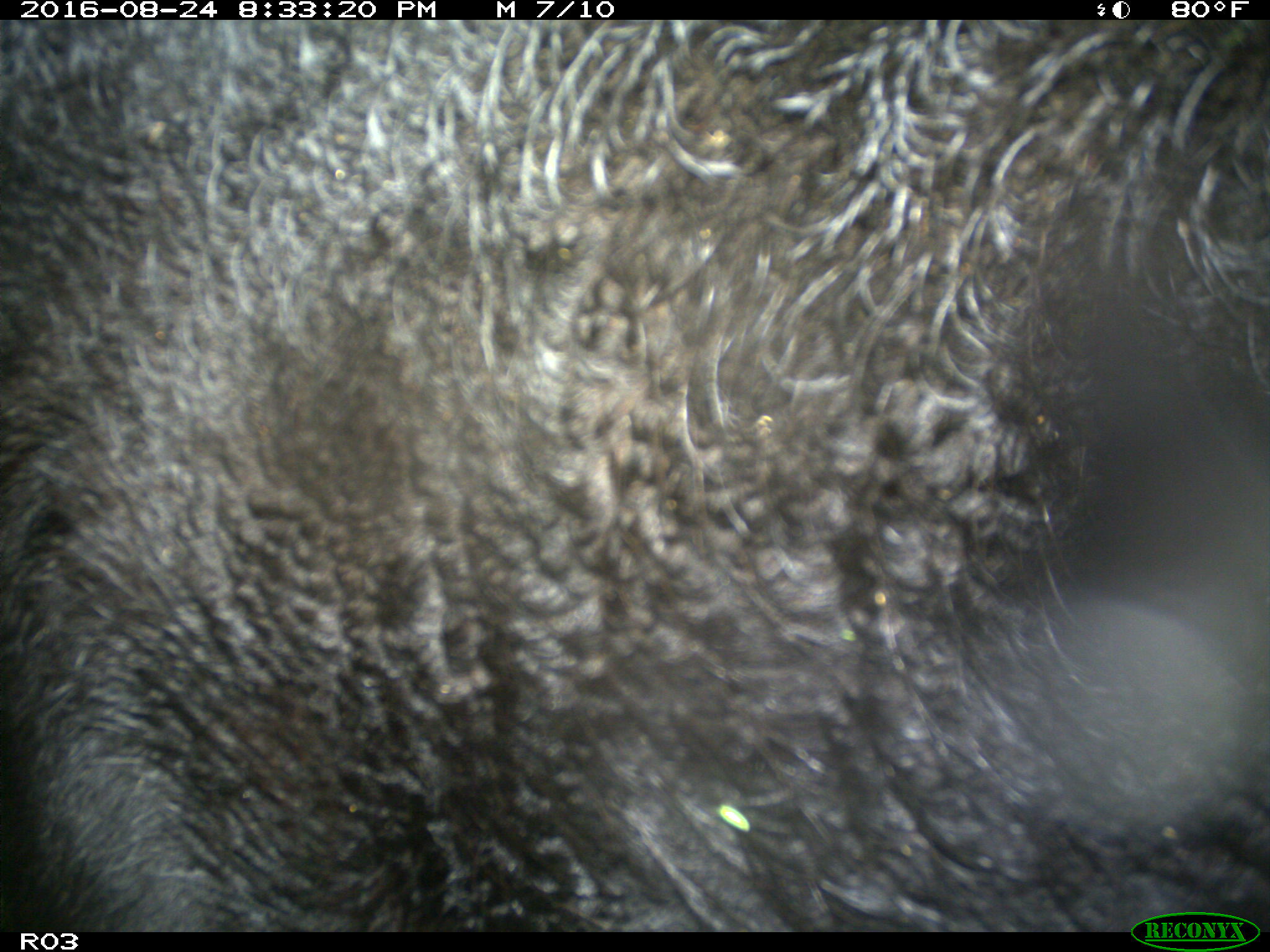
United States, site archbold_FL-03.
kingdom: Animalia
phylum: Chordata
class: Mammalia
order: Artiodactyla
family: Bovidae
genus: Bos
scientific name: Bos taurus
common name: domestic cow